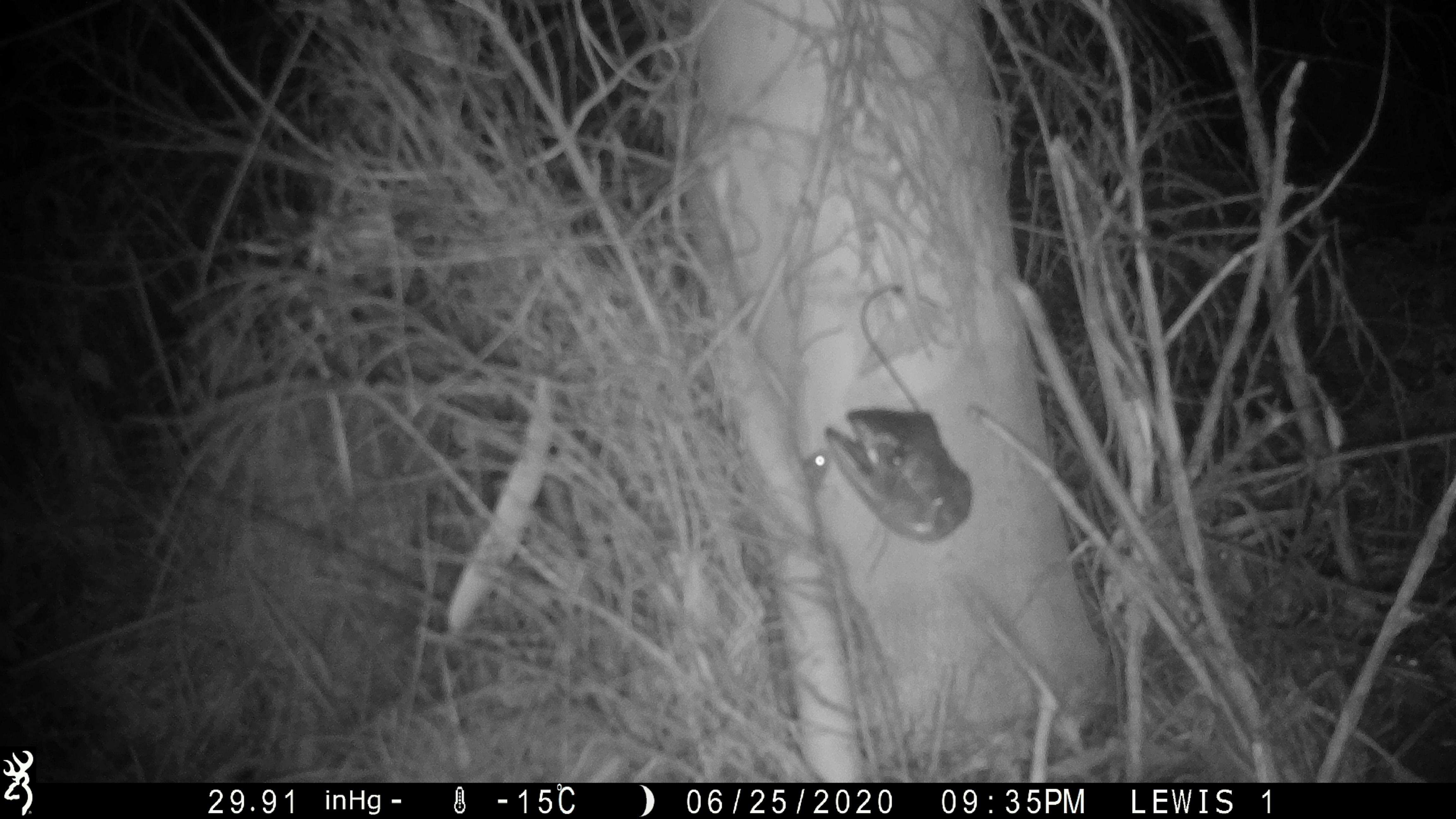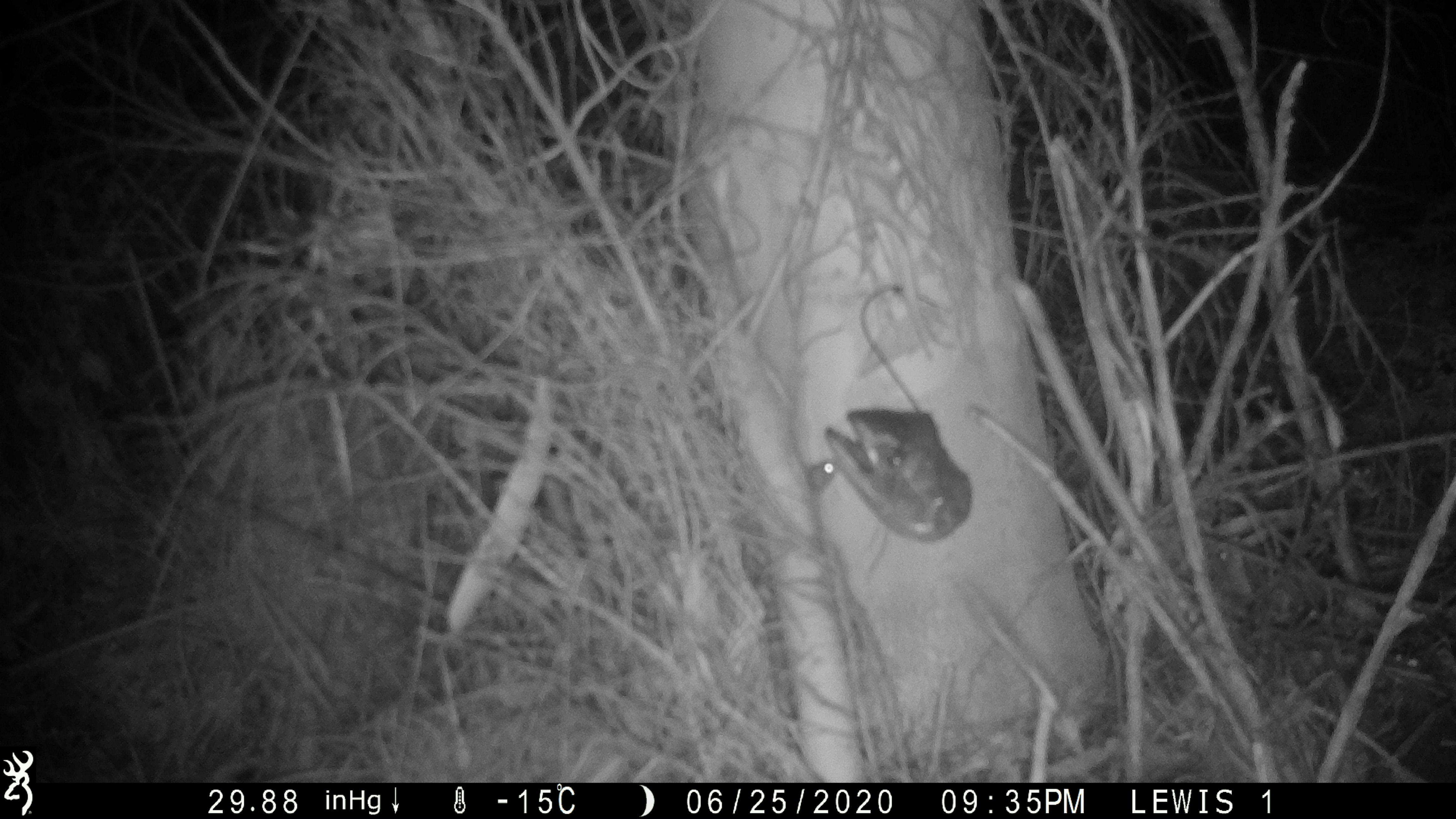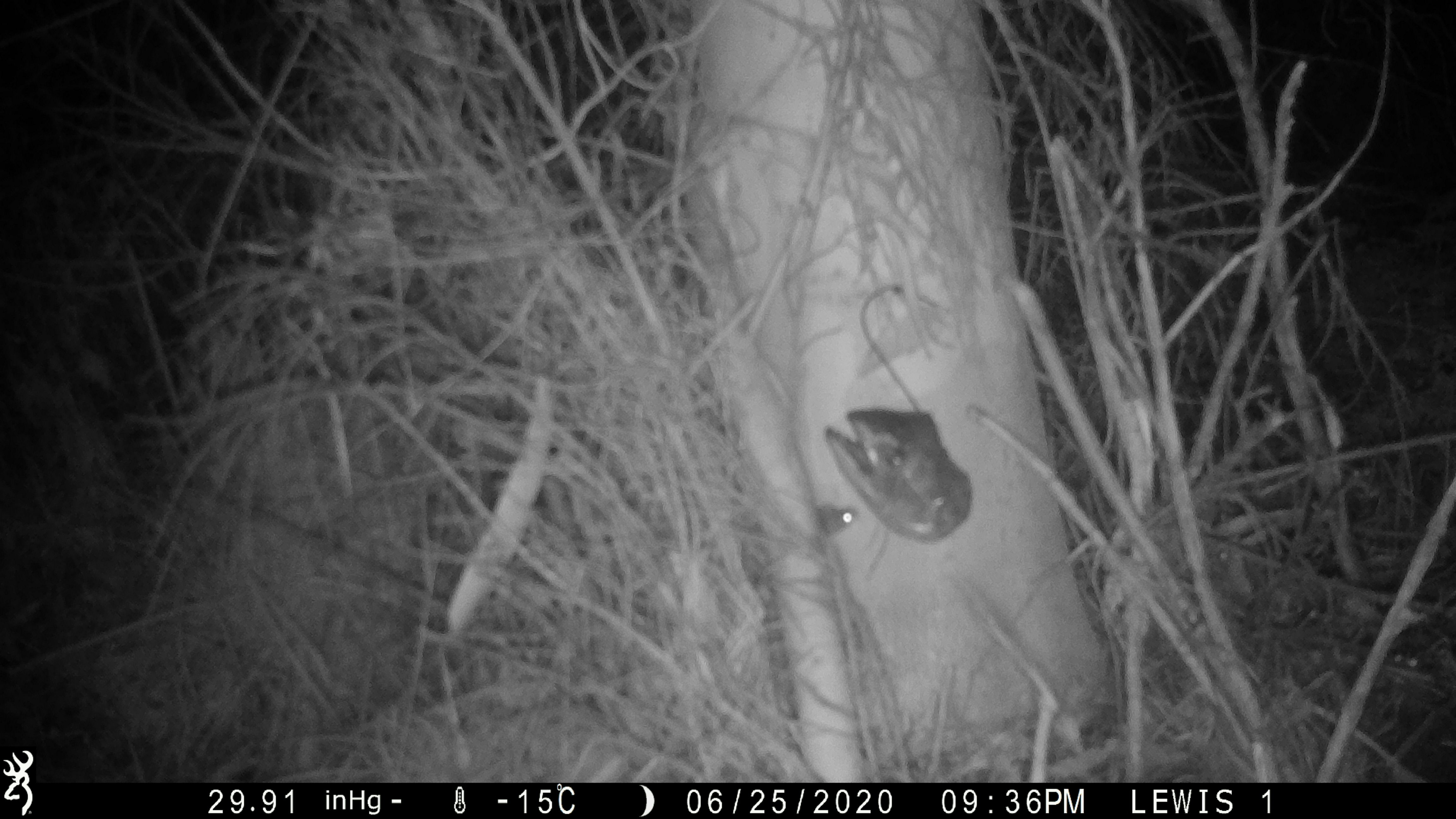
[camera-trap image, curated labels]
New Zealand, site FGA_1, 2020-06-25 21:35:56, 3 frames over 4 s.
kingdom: Animalia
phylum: Chordata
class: Mammalia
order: Rodentia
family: Muridae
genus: Mus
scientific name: Mus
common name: mouse